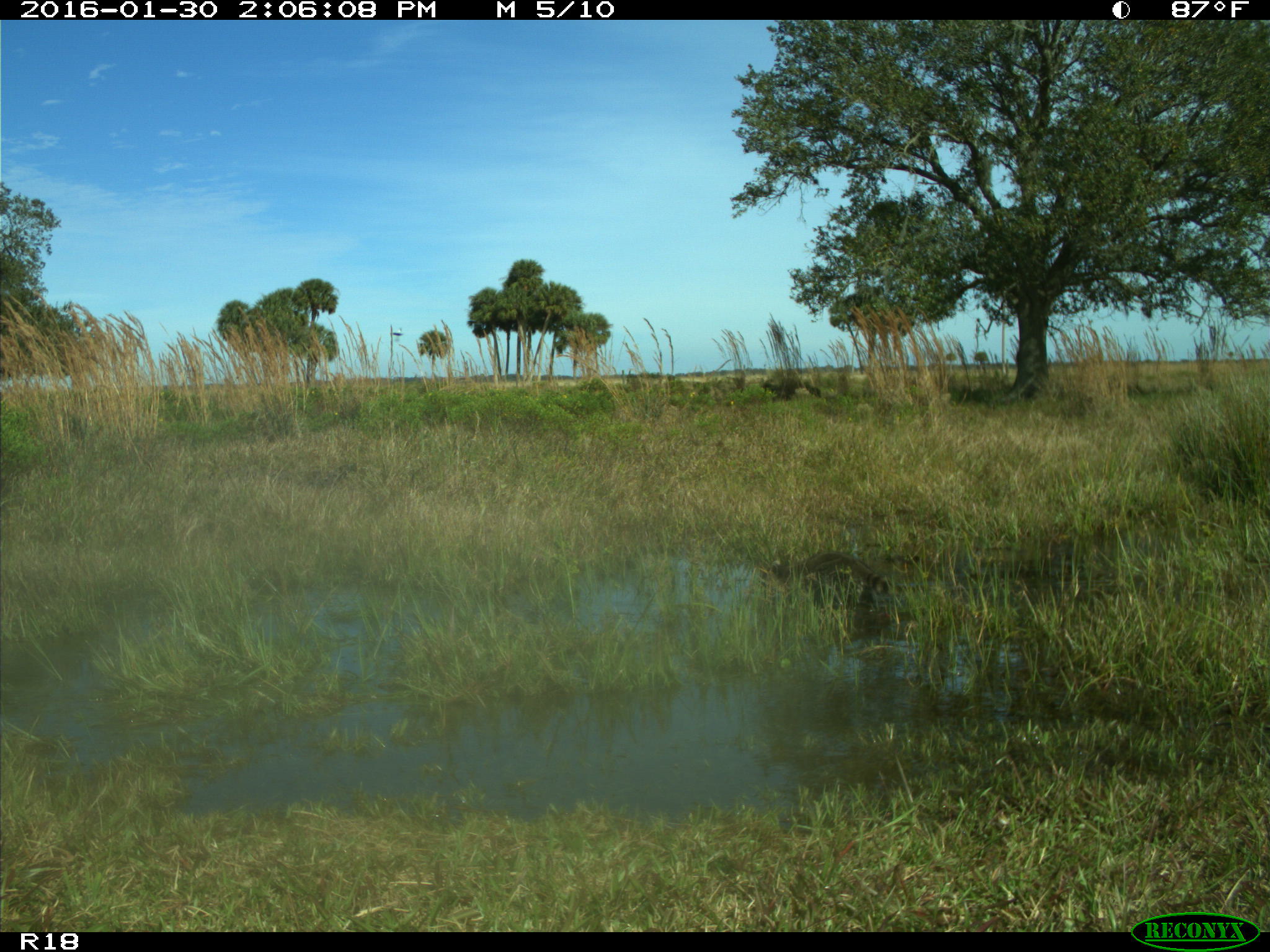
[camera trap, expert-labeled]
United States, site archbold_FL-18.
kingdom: Animalia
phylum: Chordata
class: Mammalia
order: Carnivora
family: Procyonidae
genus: Procyon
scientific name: Procyon lotor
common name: common raccoon